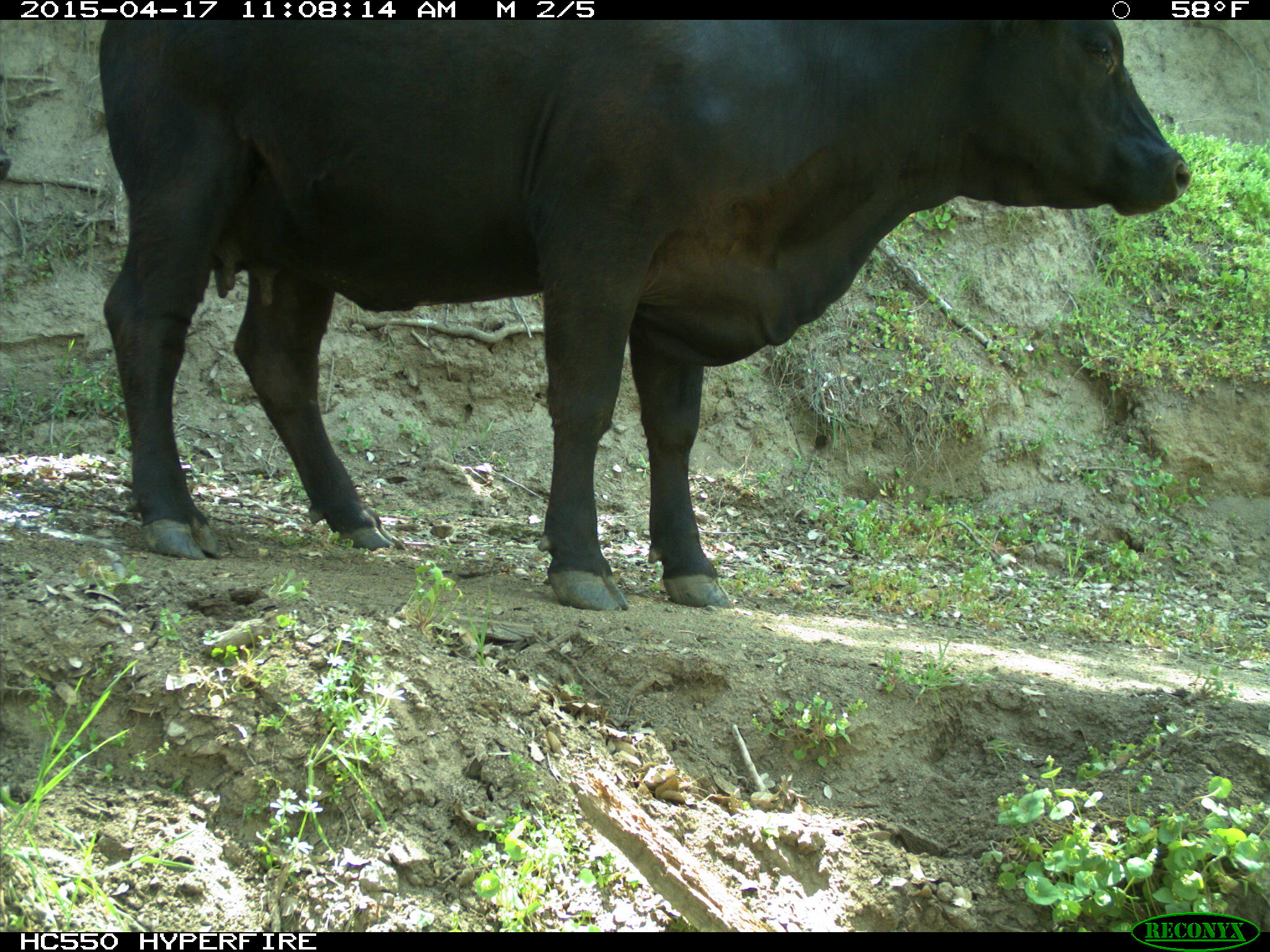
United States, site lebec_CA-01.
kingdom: Animalia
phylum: Chordata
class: Mammalia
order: Artiodactyla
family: Bovidae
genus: Bos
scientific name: Bos taurus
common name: domestic cow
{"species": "Bos taurus (domestic cow)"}